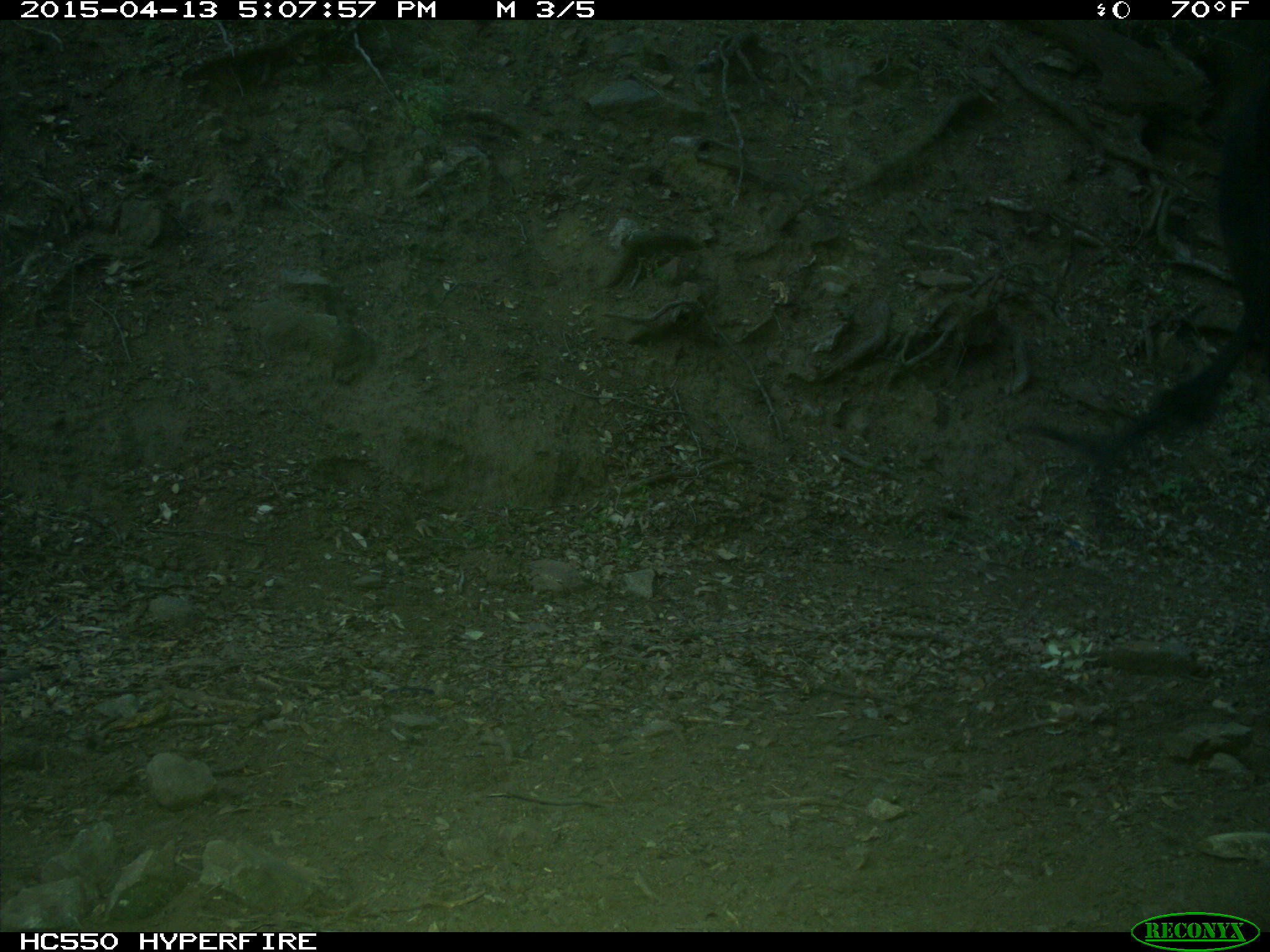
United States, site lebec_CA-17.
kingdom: Animalia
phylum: Chordata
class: Mammalia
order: Artiodactyla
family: Bovidae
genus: Bos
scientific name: Bos taurus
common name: domestic cow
Bos taurus (domestic cow).